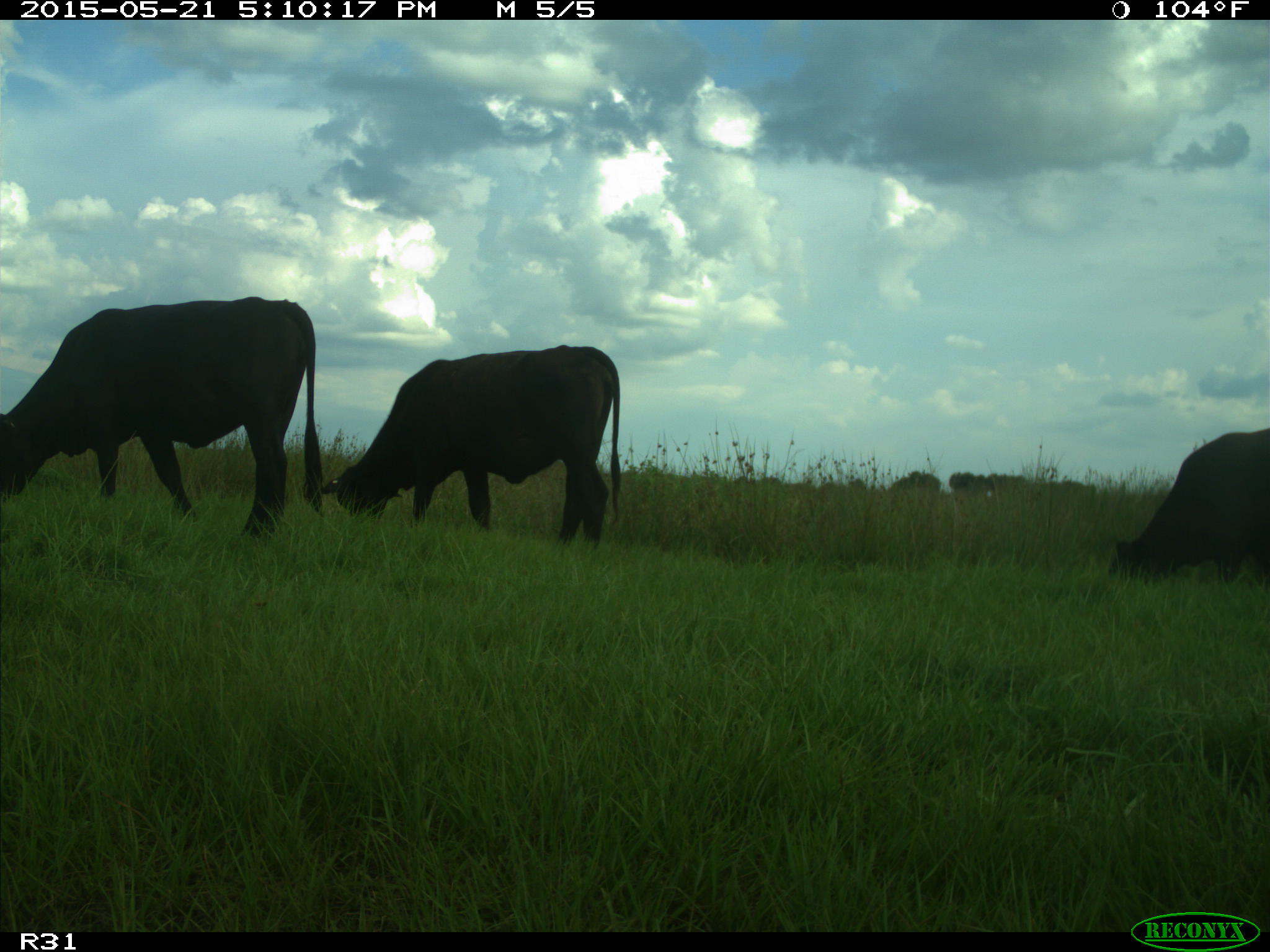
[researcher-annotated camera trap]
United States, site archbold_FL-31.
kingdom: Animalia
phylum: Chordata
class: Mammalia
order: Artiodactyla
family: Bovidae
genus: Bos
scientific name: Bos taurus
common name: domestic cow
Bos taurus (domestic cow).